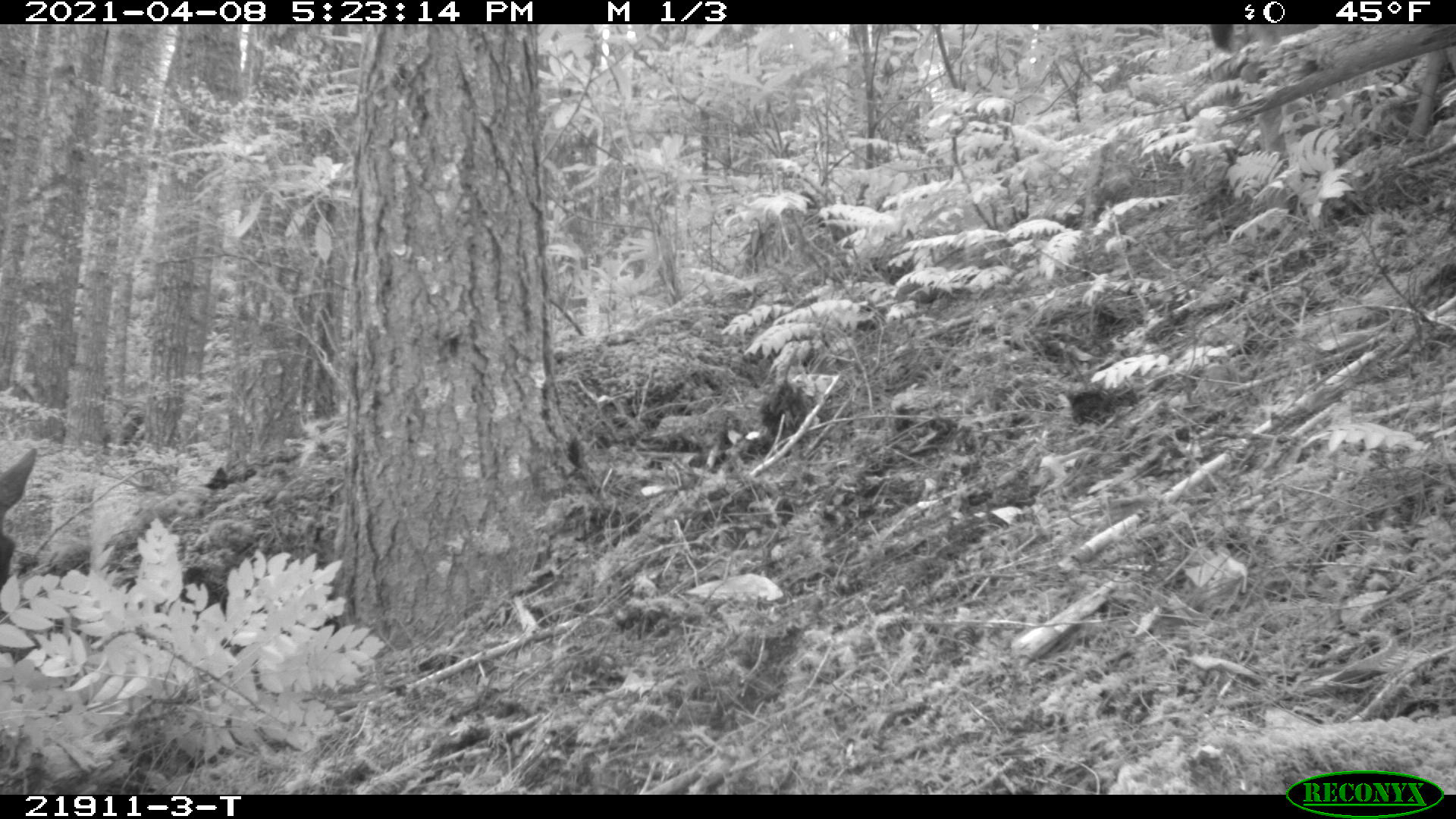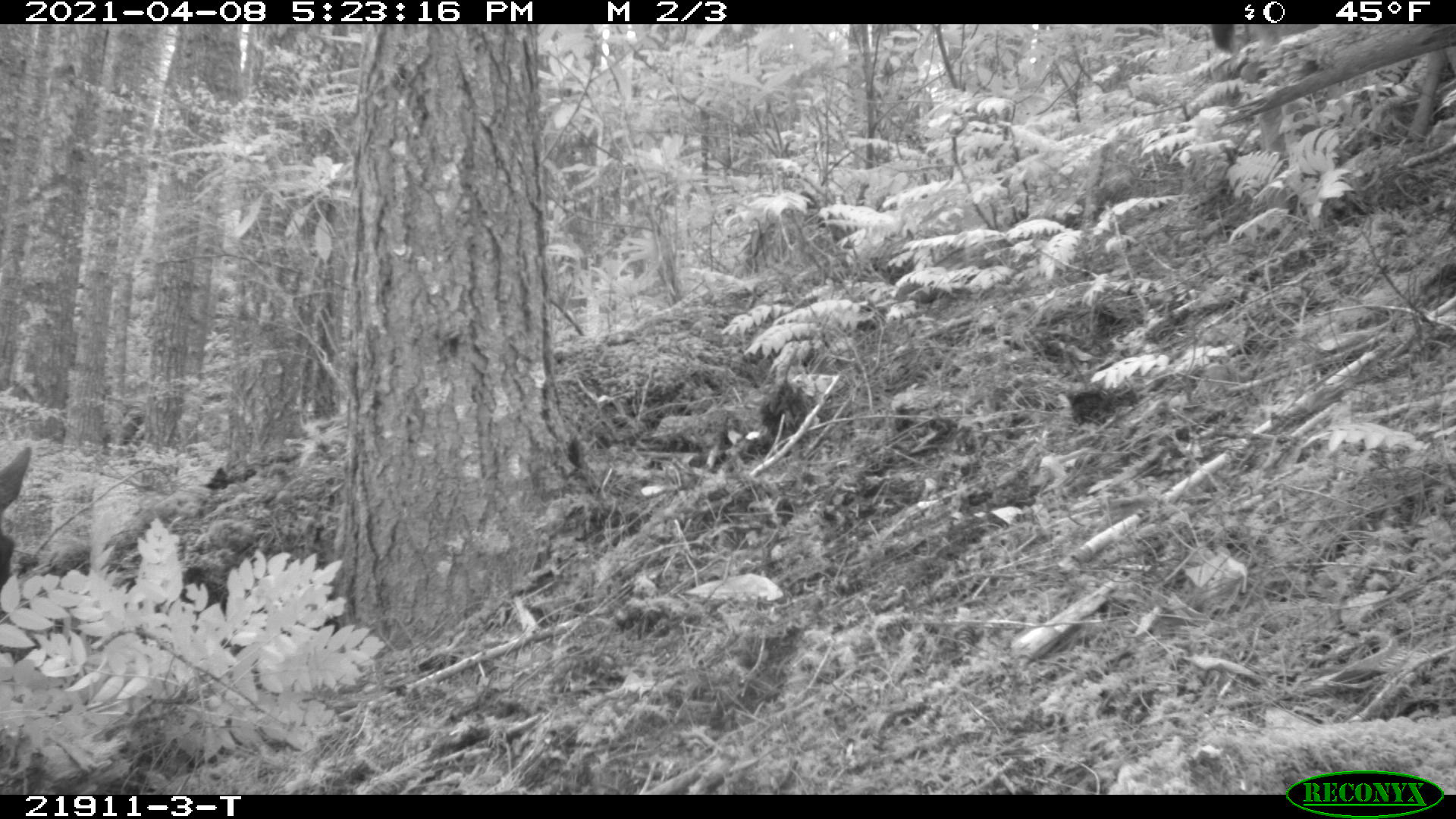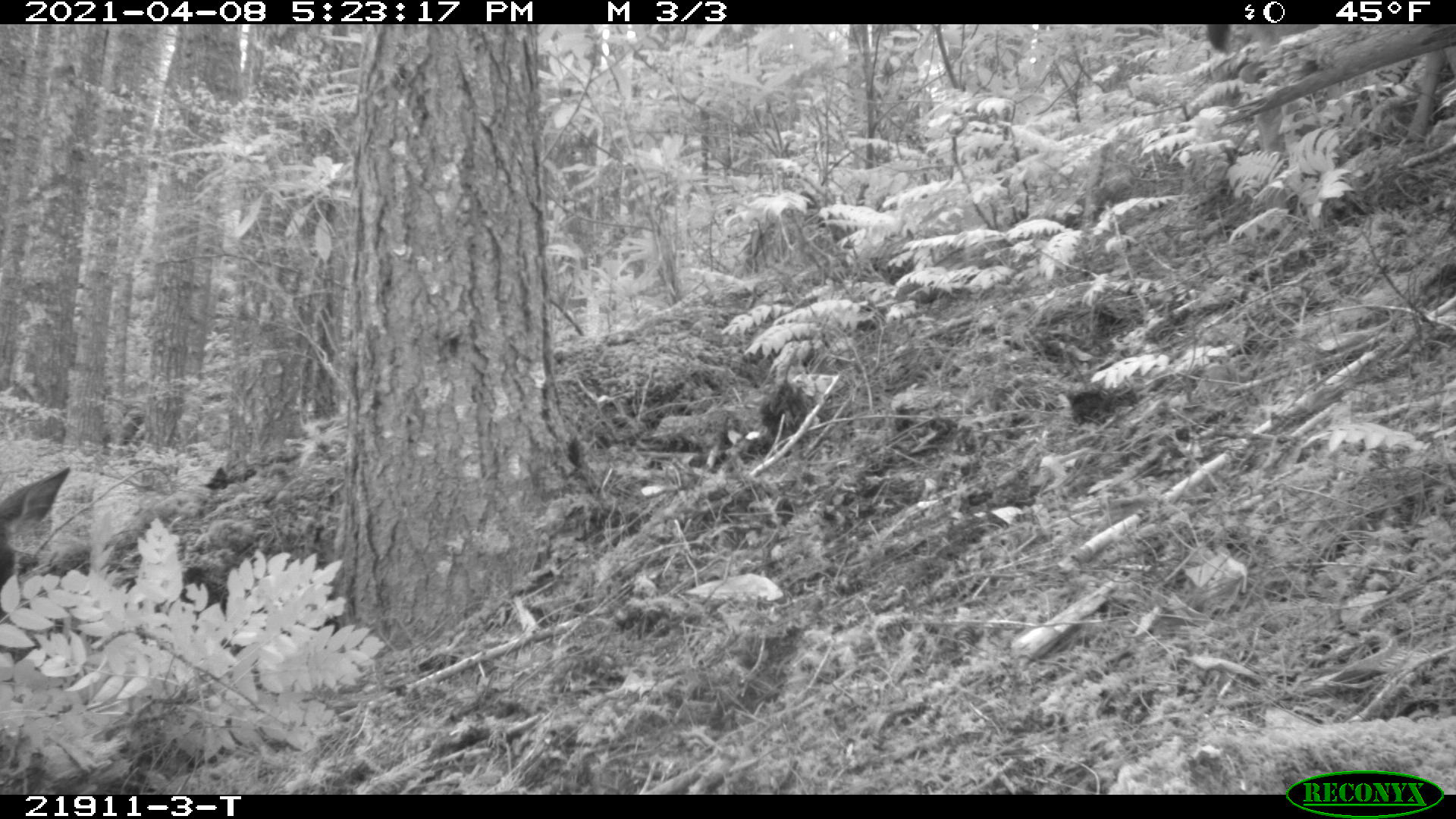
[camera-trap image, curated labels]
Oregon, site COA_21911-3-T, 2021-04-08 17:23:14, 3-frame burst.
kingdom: Animalia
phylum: Chordata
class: Mammalia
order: Artiodactyla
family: Cervidae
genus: Odocoileus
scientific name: Odocoileus hemionus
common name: black-tailed deer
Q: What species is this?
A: Black-tailed deer (Odocoileus hemionus).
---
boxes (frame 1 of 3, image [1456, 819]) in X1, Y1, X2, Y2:
black-tailed deer: 1, 445, 39, 603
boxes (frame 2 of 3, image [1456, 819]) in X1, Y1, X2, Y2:
black-tailed deer: 2, 435, 39, 600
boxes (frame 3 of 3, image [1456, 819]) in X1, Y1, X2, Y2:
black-tailed deer: 0, 467, 72, 611